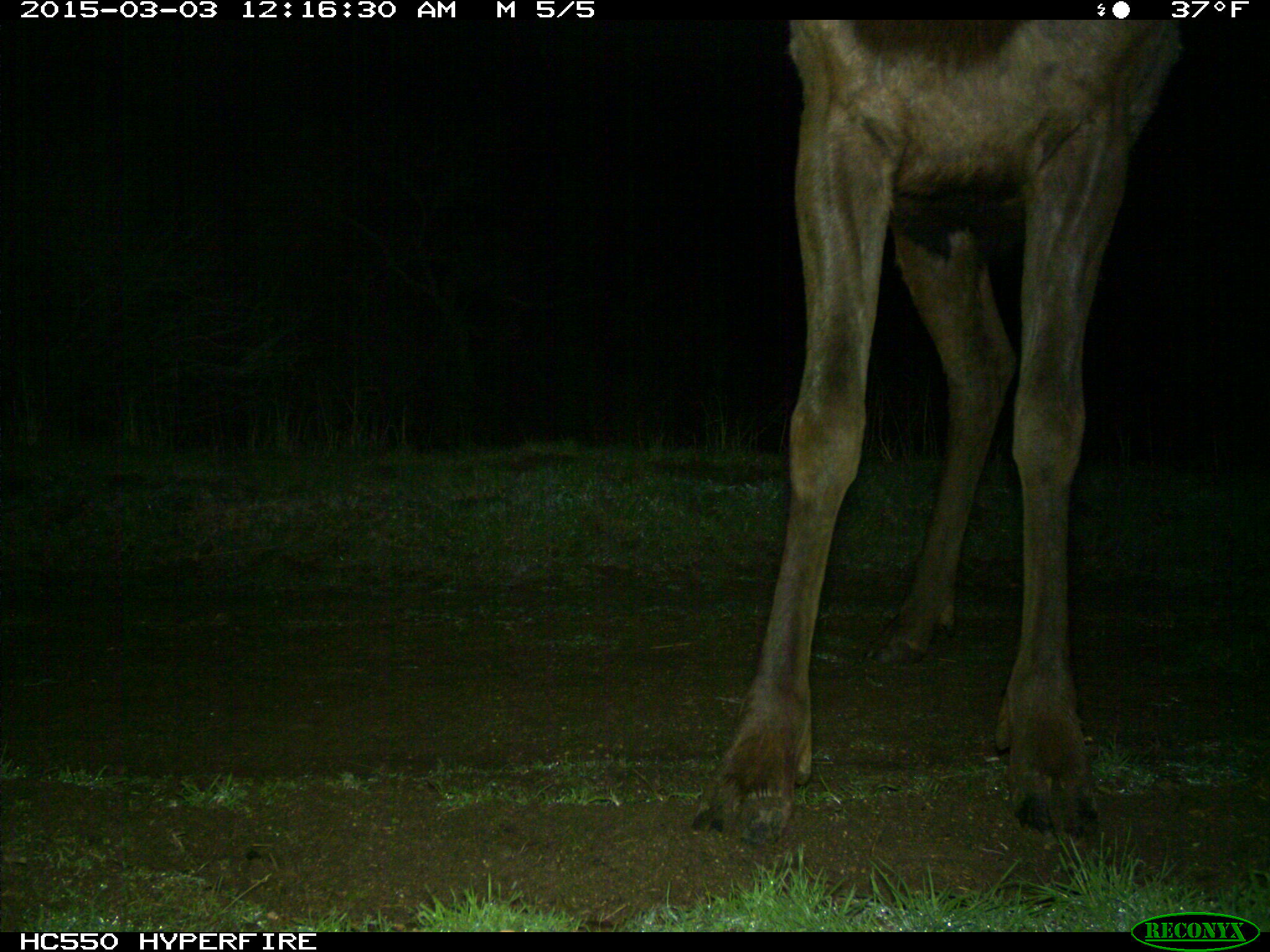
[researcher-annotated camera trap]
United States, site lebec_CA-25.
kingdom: Animalia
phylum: Chordata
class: Mammalia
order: Artiodactyla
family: Cervidae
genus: Cervus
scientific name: Cervus canadensis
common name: elk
Cervus canadensis (elk).